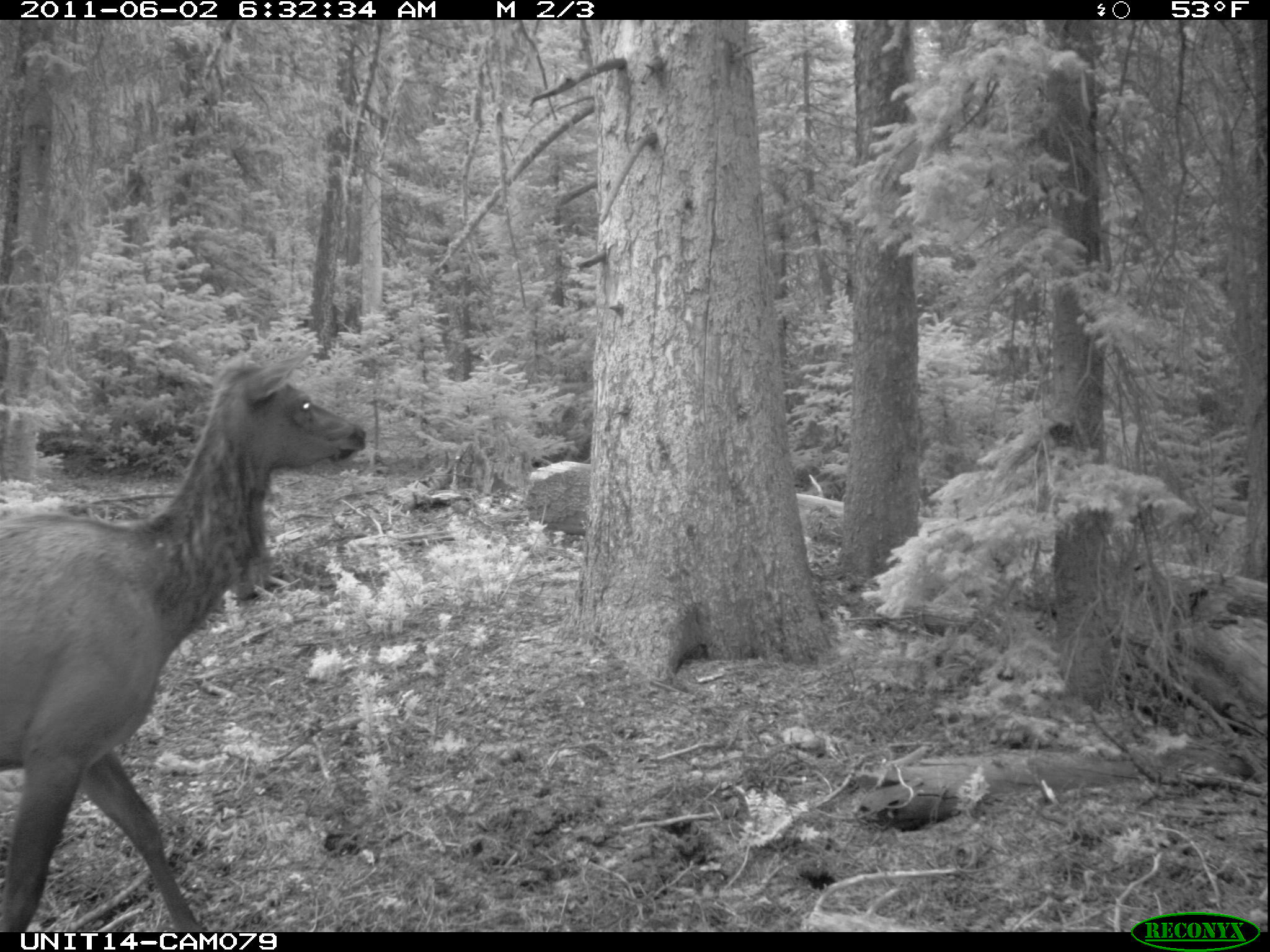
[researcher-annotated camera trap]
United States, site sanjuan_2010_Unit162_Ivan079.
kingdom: Animalia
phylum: Chordata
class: Mammalia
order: Artiodactyla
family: Cervidae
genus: Cervus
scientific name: Cervus elaphus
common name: red deer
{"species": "Cervus elaphus (red deer)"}